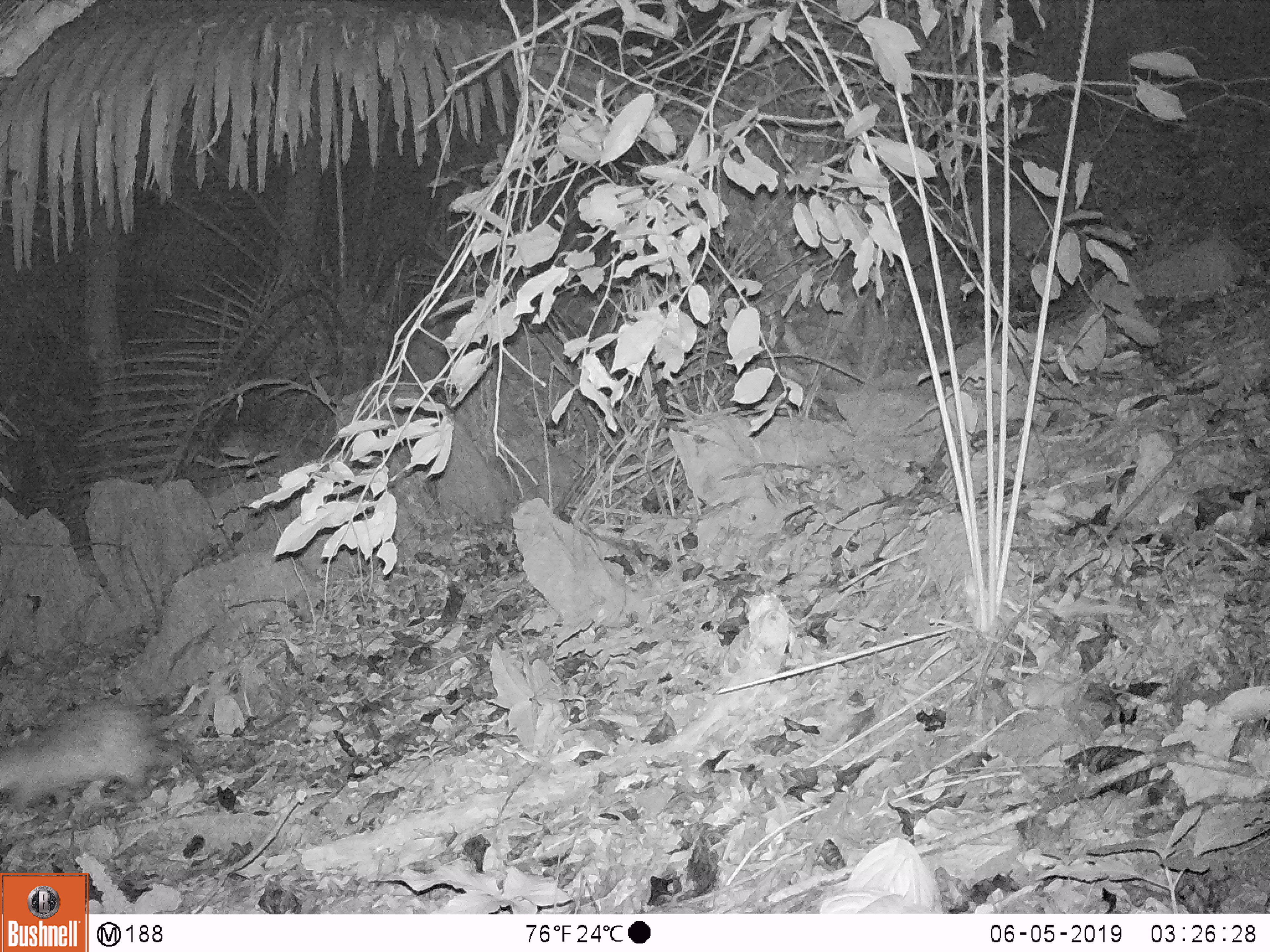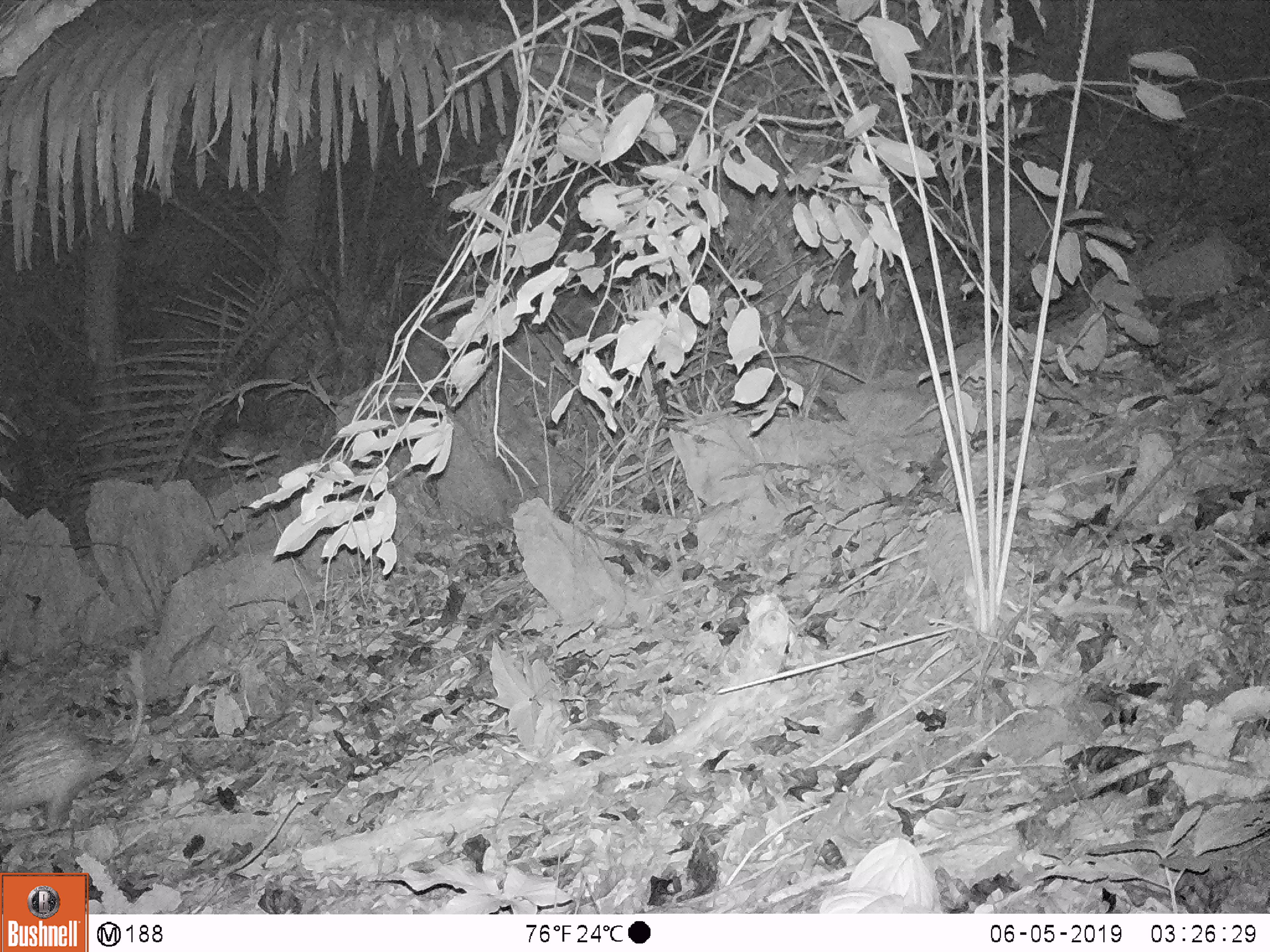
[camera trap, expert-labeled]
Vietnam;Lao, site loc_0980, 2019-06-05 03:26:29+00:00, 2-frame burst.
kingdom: Animalia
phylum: Chordata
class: Mammalia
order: Rodentia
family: Hystricidae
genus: Atherurus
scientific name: Atherurus macrourus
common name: asiatic brush-tailed porcupine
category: asiatic brush tailed porcupine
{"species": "asiatic brush tailed porcupine (asiatic brush-tailed porcupine) (Atherurus macrourus)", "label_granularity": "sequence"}